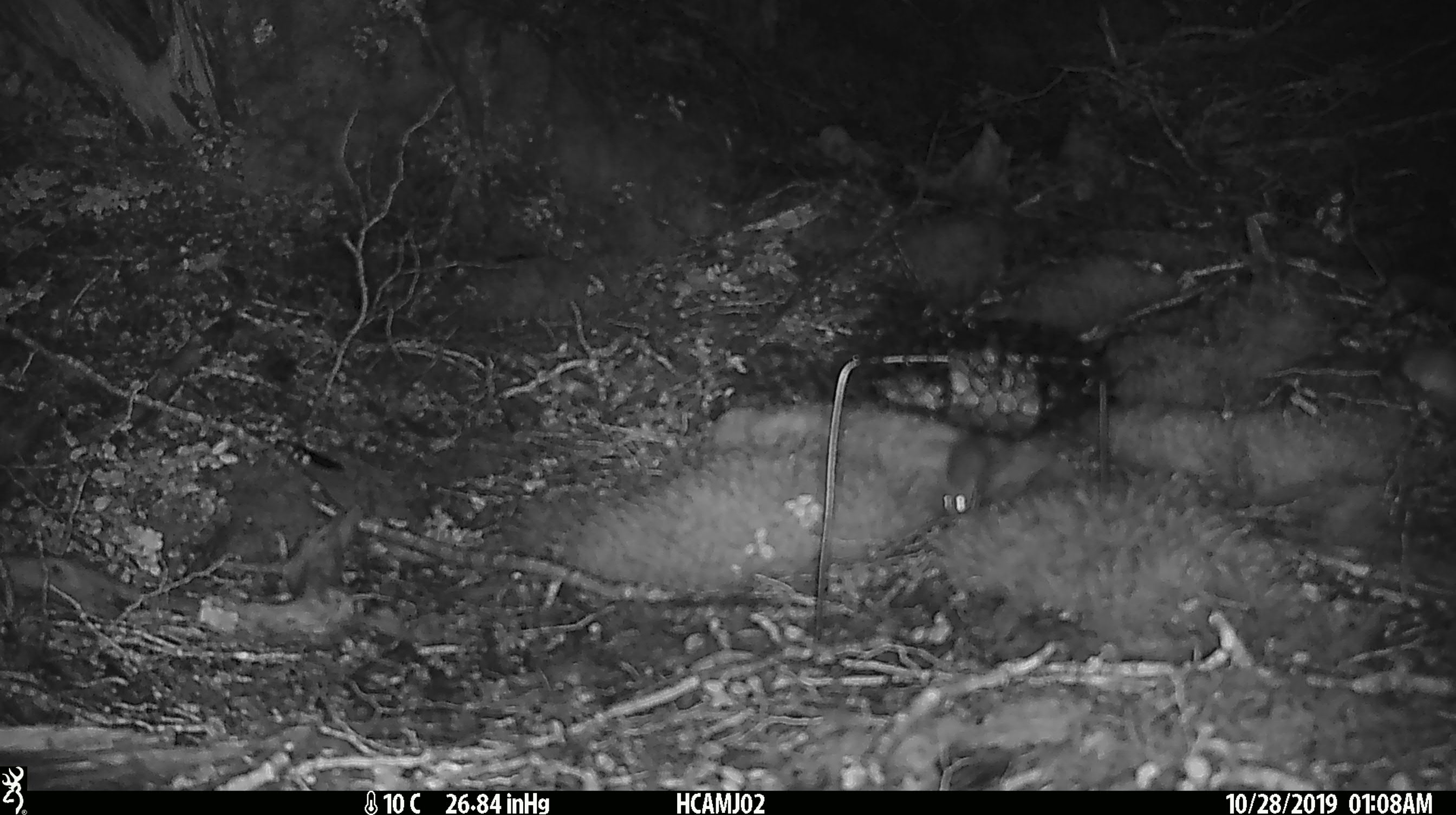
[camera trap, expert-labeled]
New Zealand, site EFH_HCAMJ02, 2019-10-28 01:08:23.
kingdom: Animalia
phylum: Chordata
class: Mammalia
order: Rodentia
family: Muridae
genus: Mus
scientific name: Mus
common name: mouse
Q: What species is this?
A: Mouse (Mus).